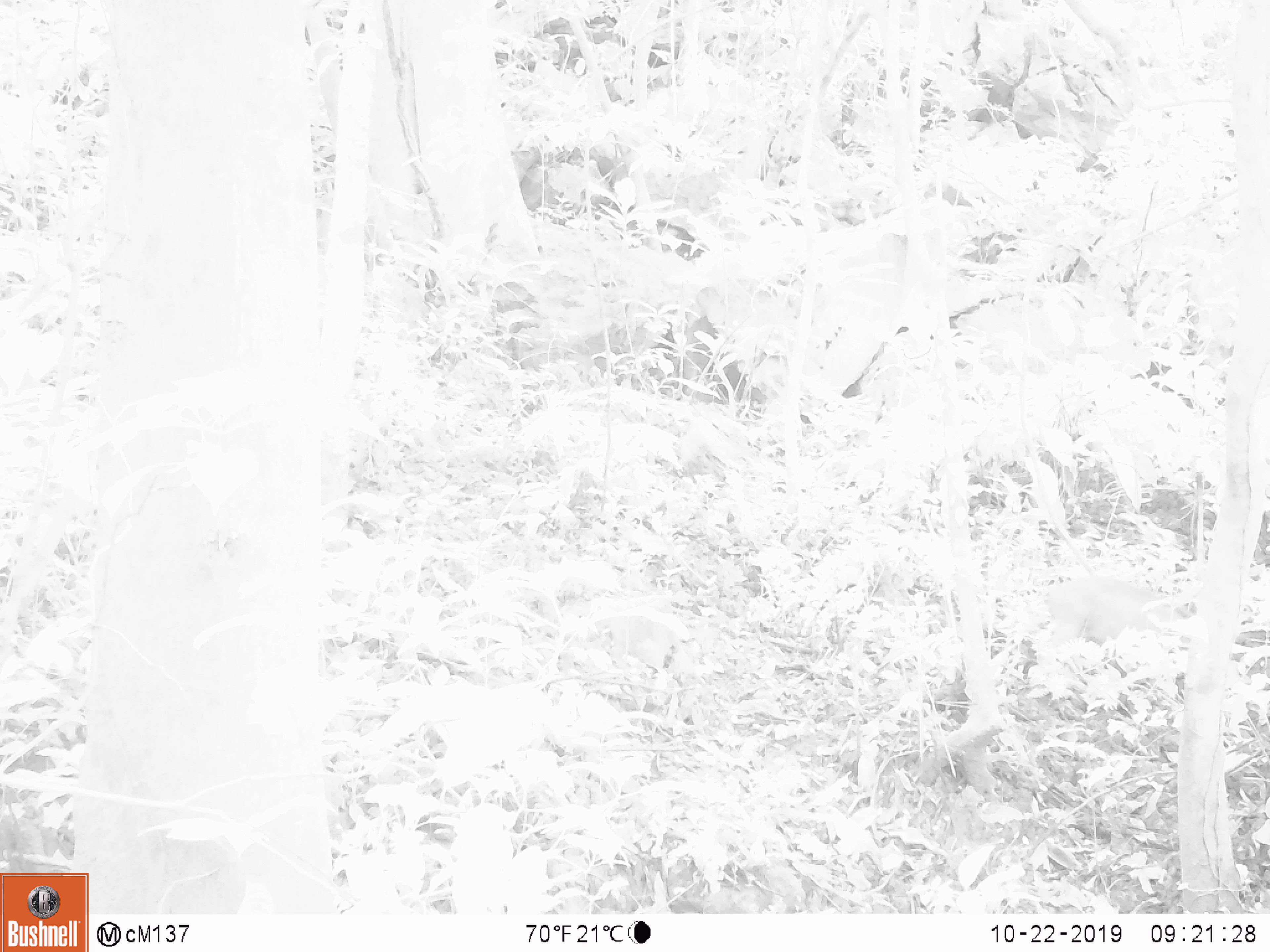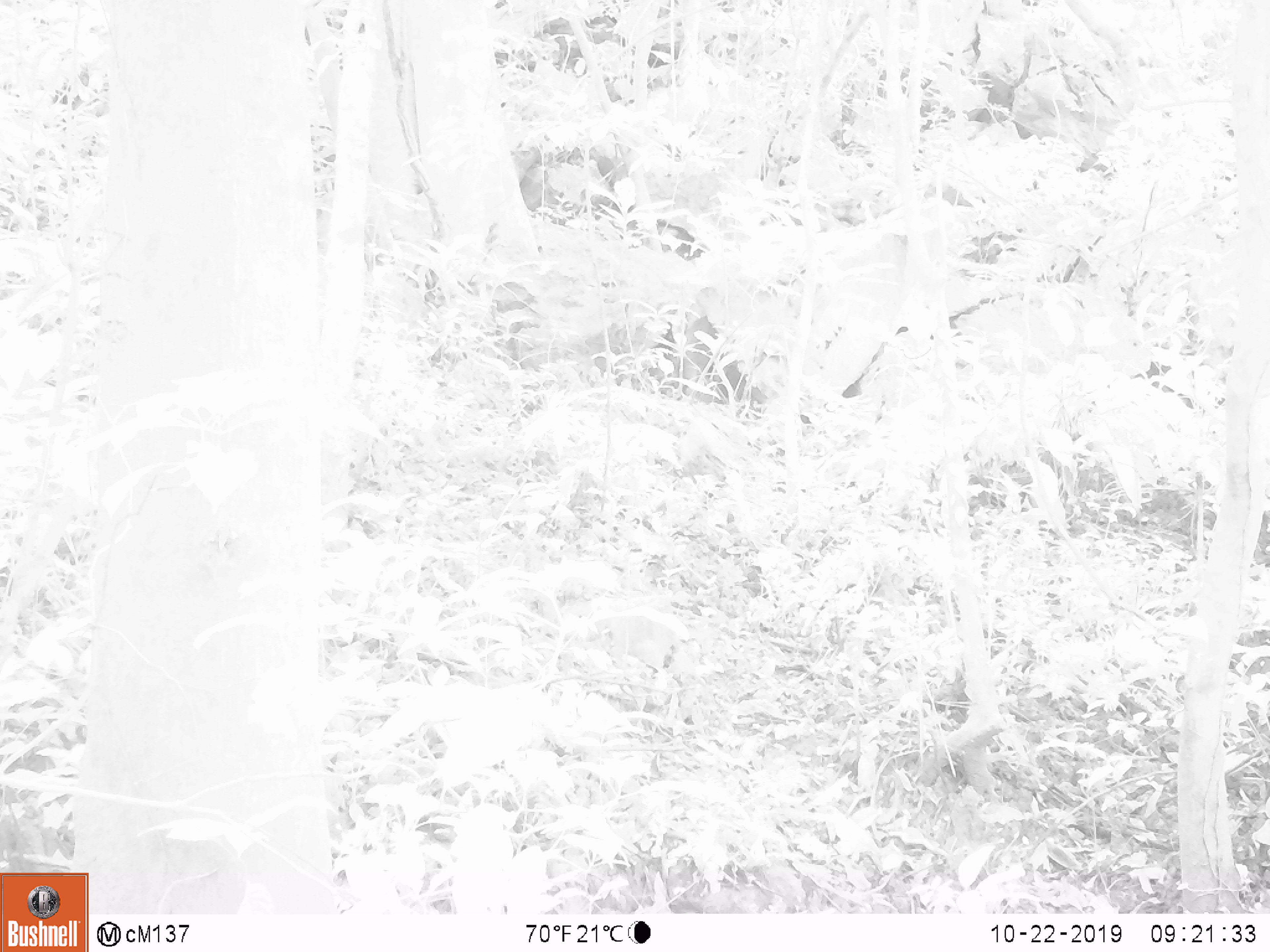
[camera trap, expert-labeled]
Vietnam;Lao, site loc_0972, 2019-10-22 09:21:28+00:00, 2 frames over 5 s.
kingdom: Animalia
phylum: Chordata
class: Mammalia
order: Artiodactyla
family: Suidae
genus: Sus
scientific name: Sus scrofa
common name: eurasian wild pig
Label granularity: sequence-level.